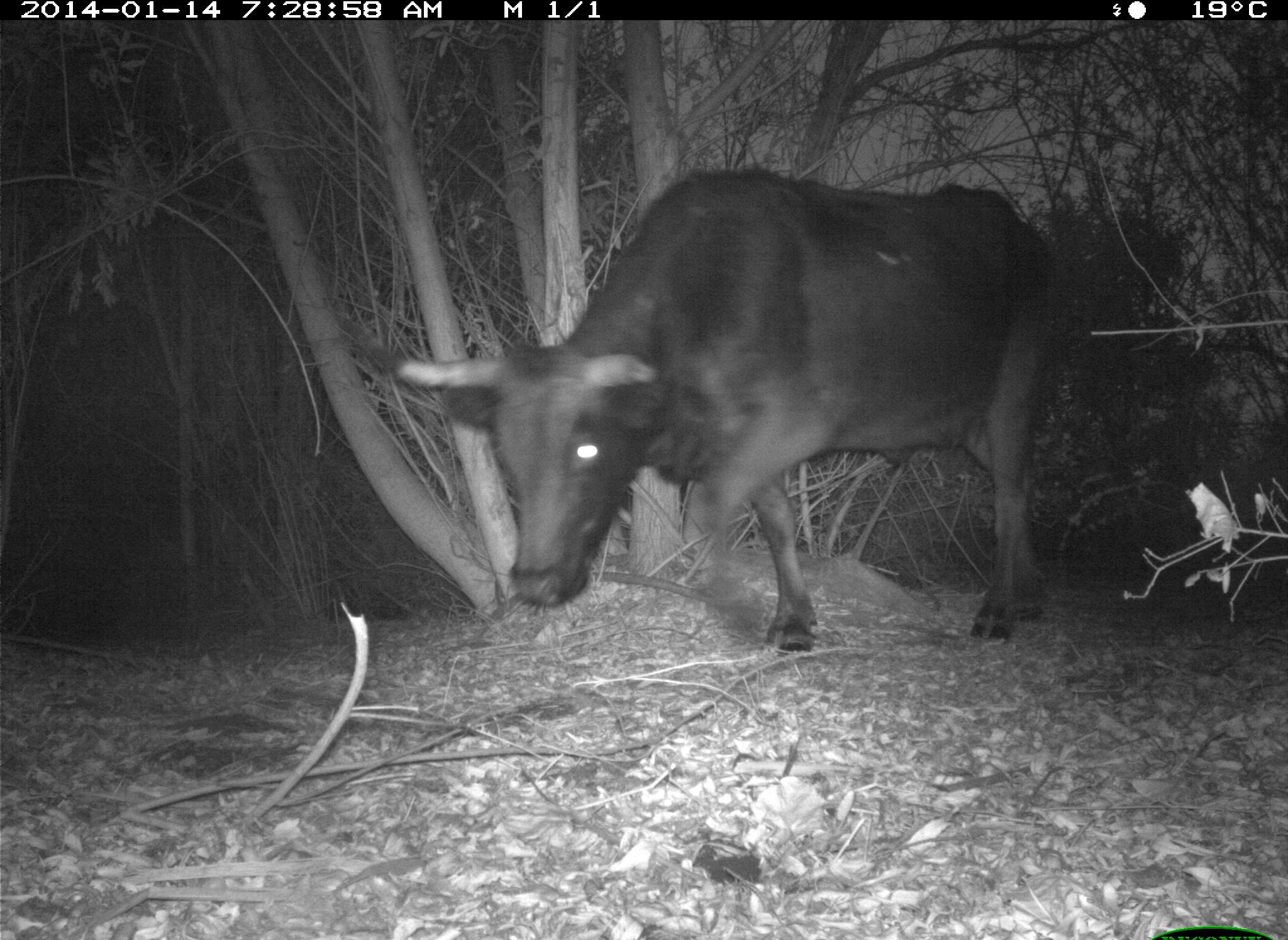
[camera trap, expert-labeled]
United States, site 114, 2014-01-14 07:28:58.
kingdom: Animalia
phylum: Chordata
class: Mammalia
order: Artiodactyla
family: Bovidae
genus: Bos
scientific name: Bos taurus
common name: cow